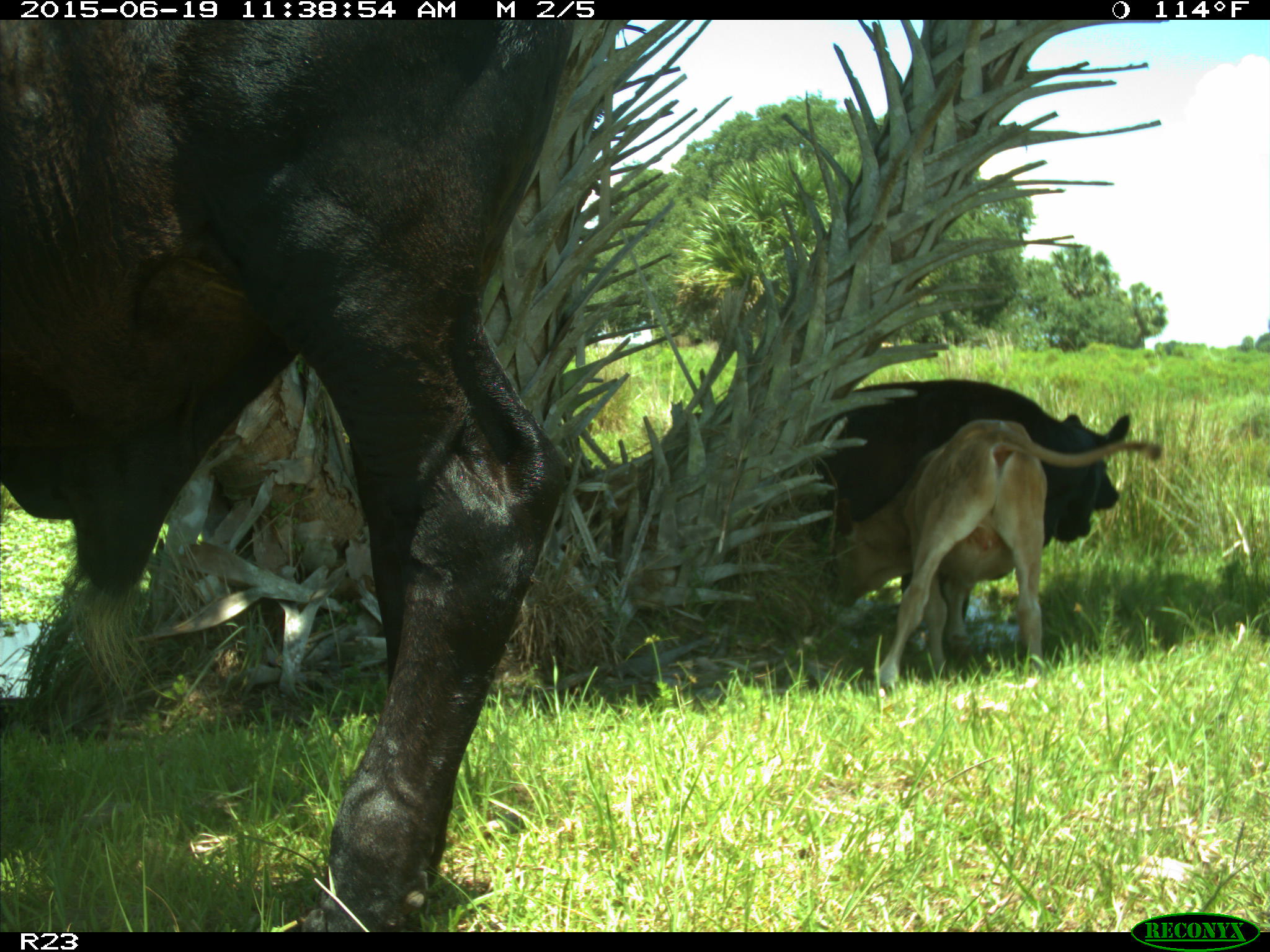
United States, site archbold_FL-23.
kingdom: Animalia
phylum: Chordata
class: Mammalia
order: Artiodactyla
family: Bovidae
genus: Bos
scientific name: Bos taurus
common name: domestic cow